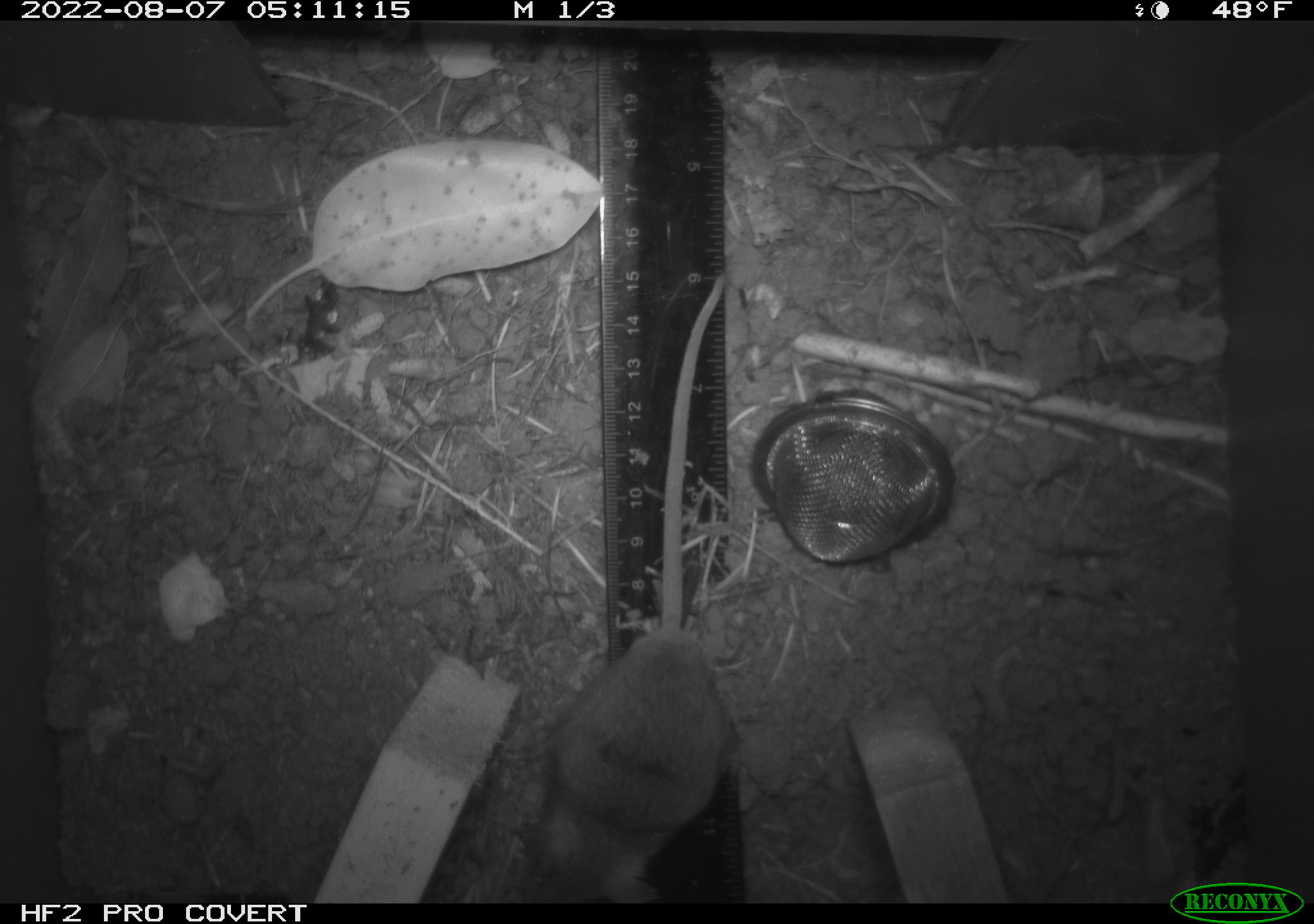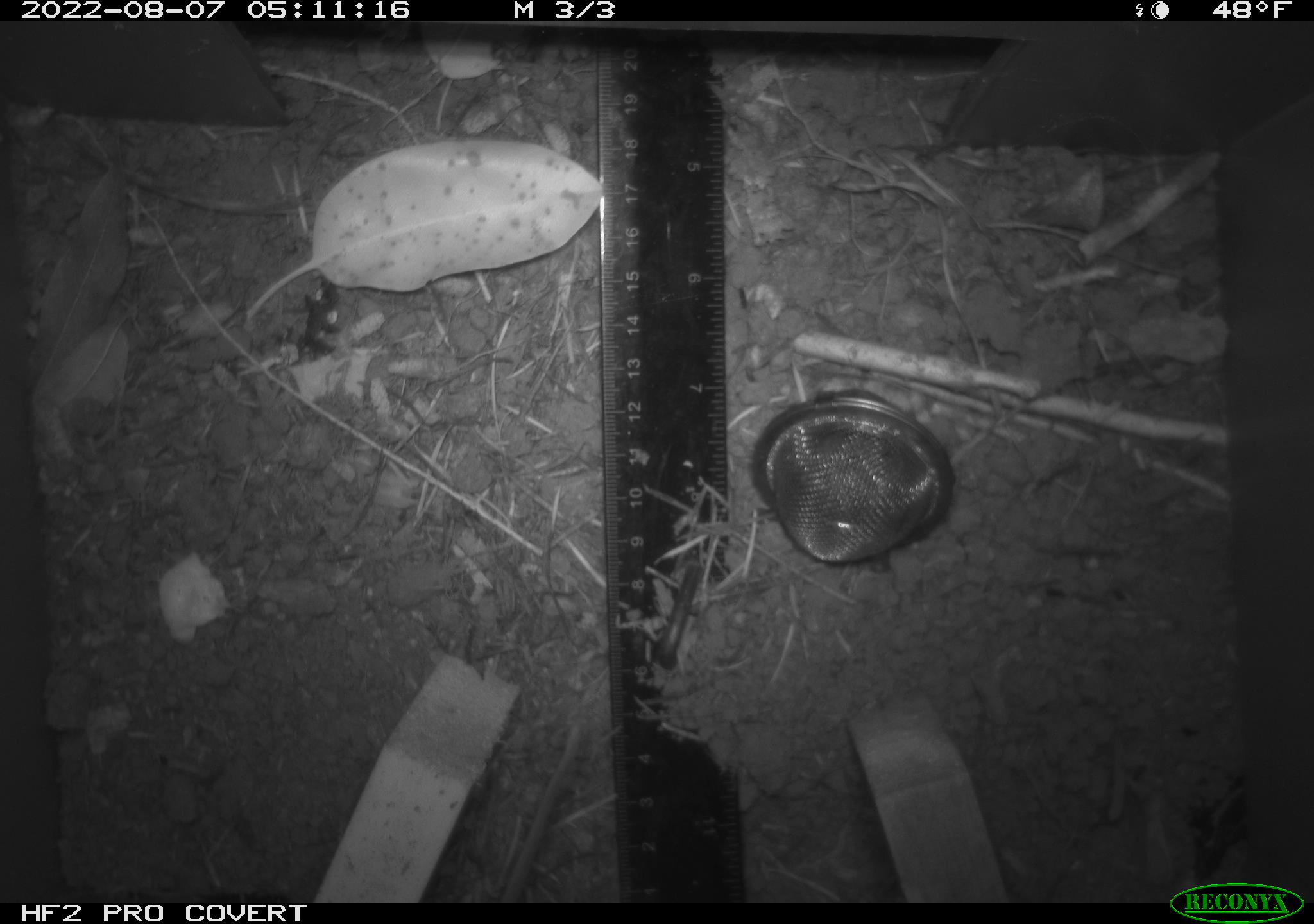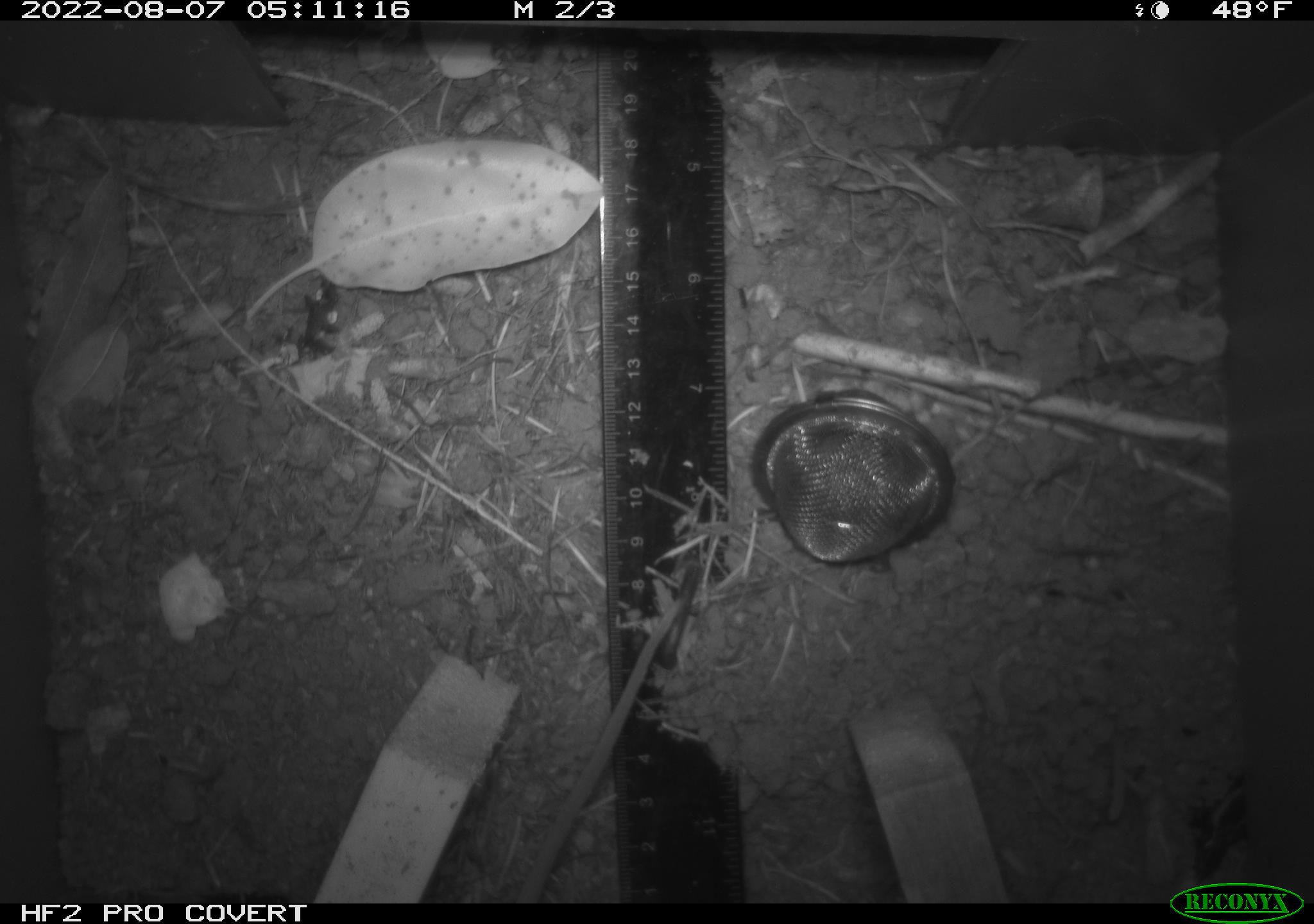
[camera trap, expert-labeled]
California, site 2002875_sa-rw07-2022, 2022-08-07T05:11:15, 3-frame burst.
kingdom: Animalia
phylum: Chordata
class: Mammalia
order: Rodentia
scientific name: Rodentia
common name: mouse species